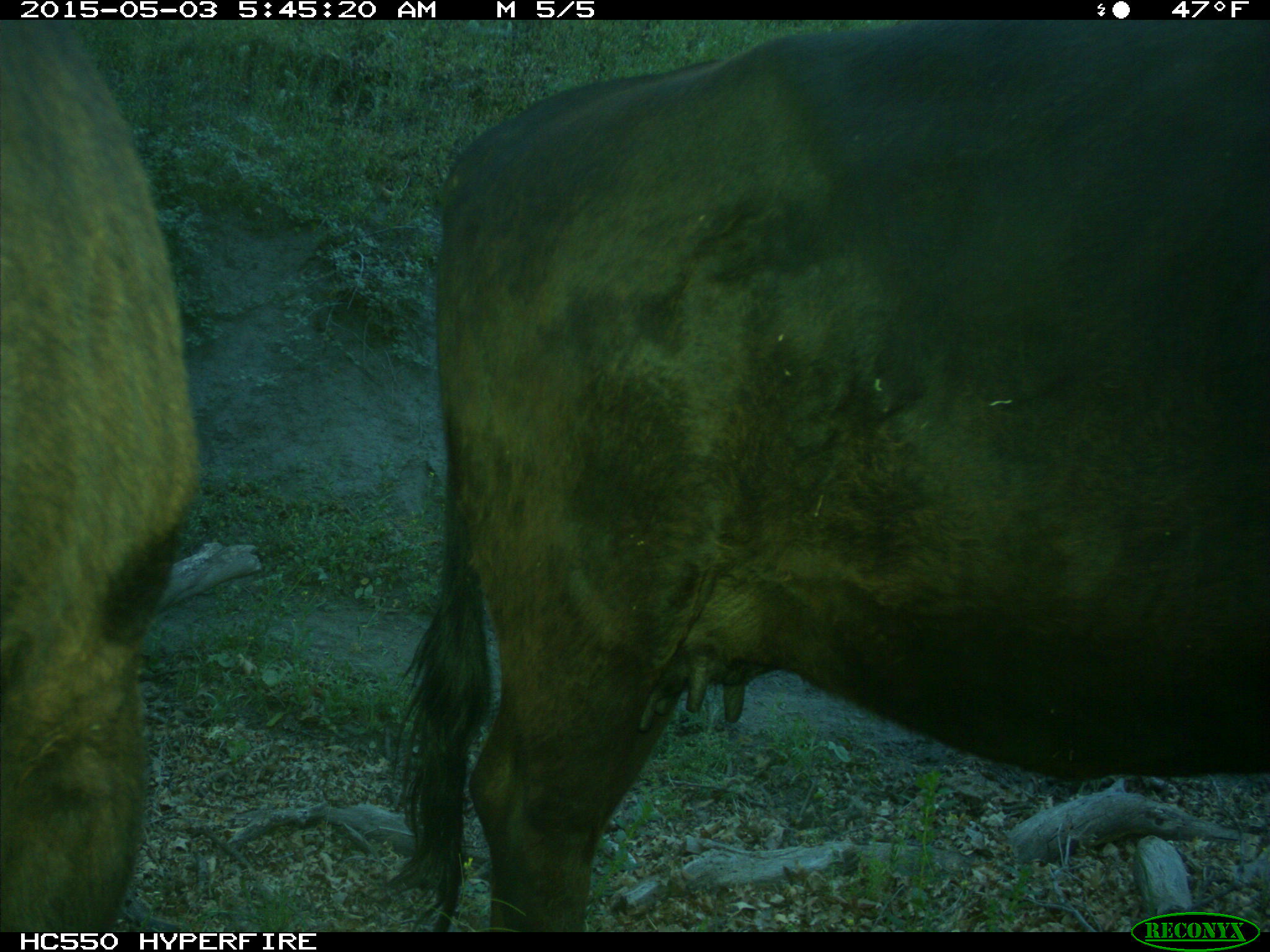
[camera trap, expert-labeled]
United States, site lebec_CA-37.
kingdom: Animalia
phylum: Chordata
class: Mammalia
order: Artiodactyla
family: Bovidae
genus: Bos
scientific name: Bos taurus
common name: domestic cow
Bos taurus (domestic cow).